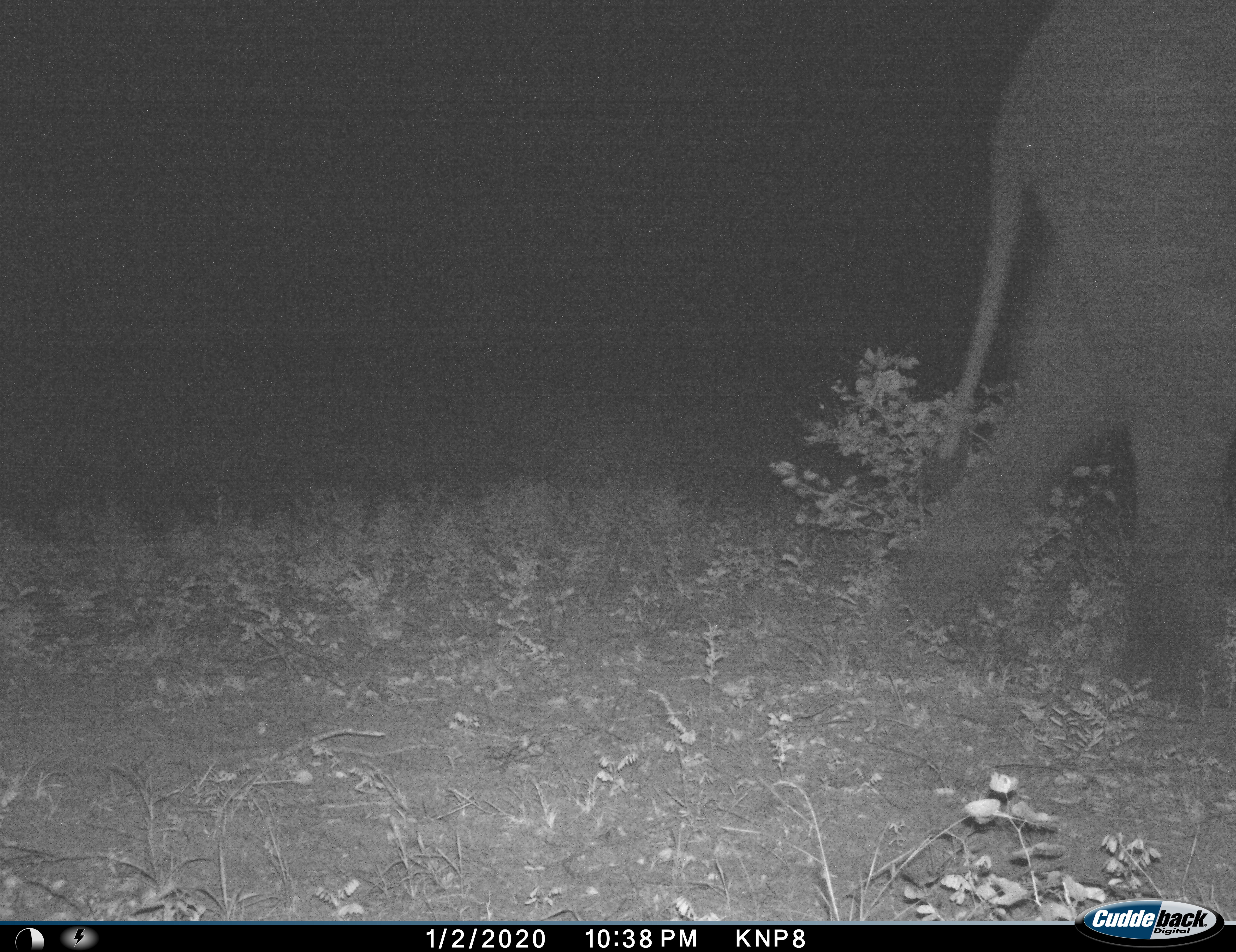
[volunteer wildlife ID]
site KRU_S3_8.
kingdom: Animalia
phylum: Chordata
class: Mammalia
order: Proboscidea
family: Elephantidae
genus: Loxodonta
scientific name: Loxodonta africana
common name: african bush elephant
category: elephant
Elephant (african bush elephant) (Loxodonta africana), count 1. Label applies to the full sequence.